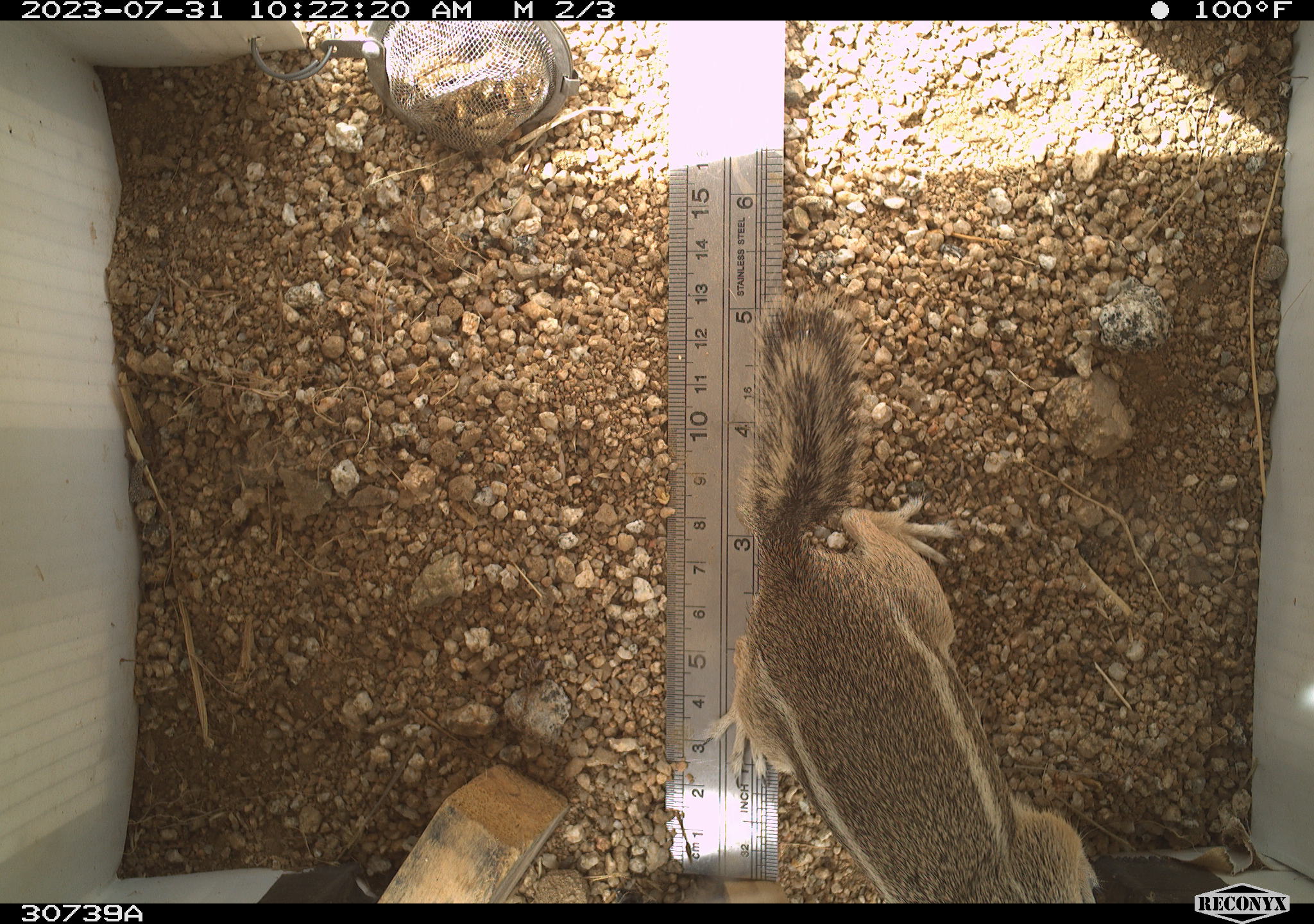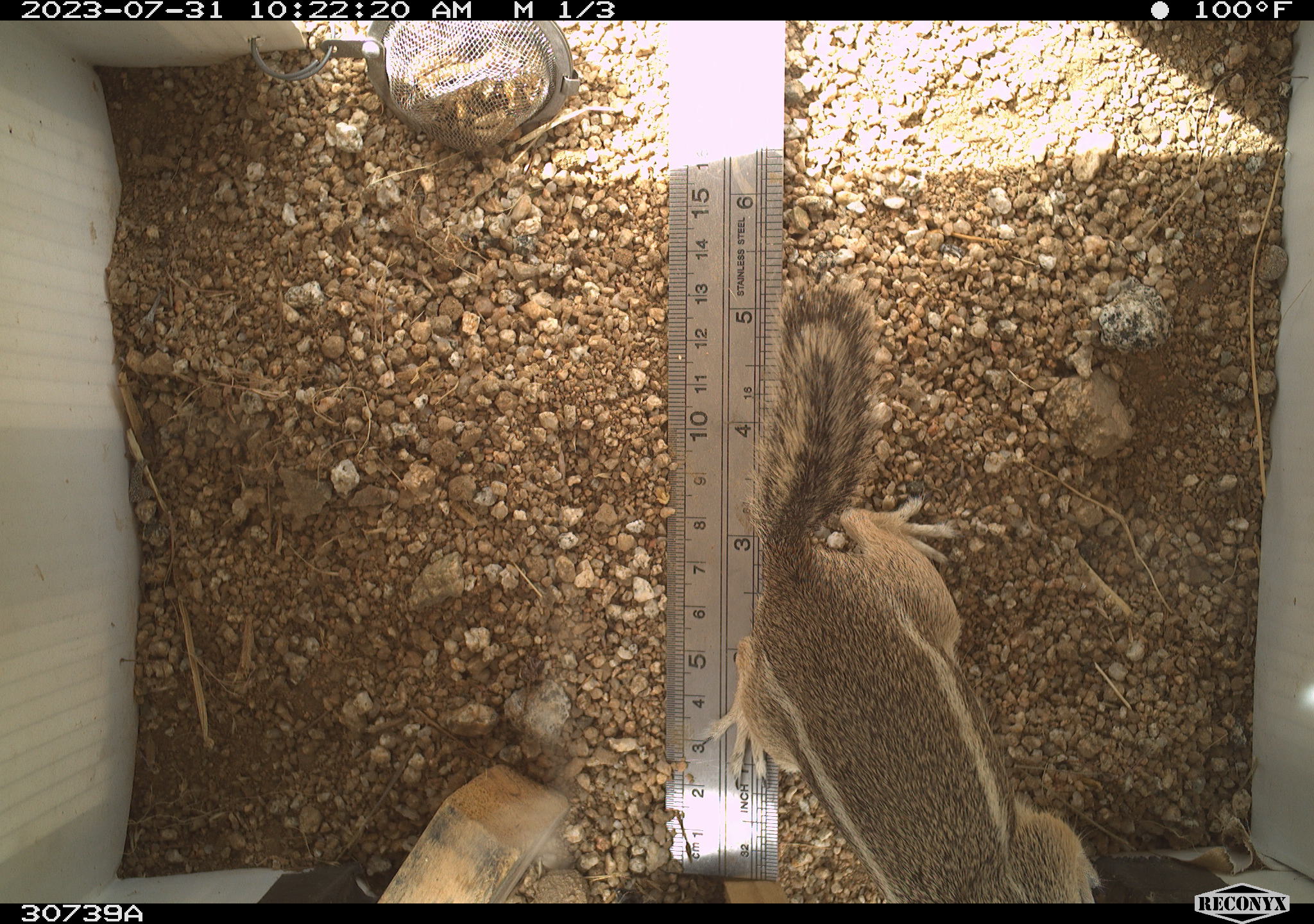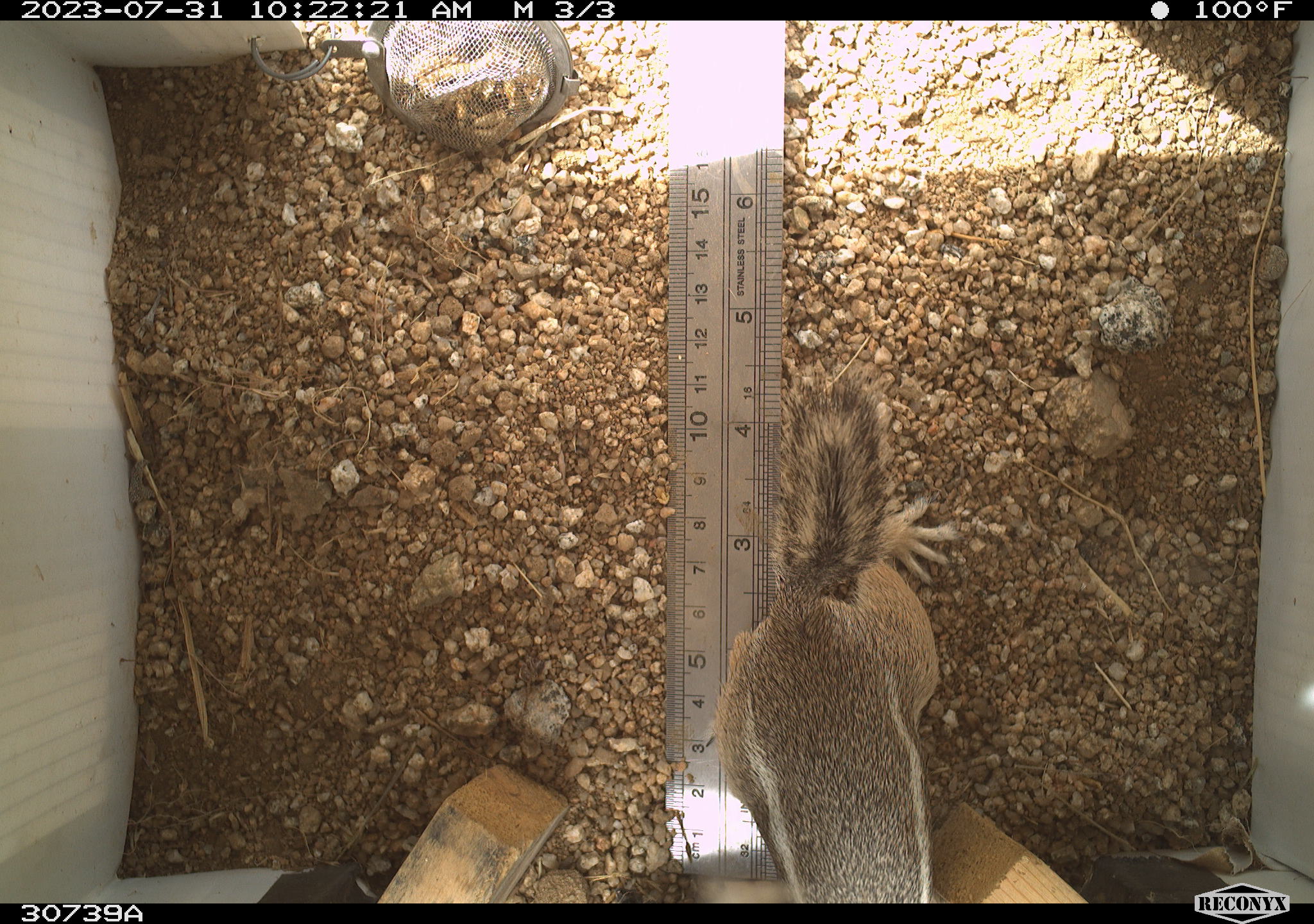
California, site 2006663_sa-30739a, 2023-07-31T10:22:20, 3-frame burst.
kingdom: Animalia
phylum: Chordata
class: Mammalia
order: Rodentia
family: Sciuridae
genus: Ammospermophilus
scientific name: Ammospermophilus leucurus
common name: white-tailed antelope squirrel